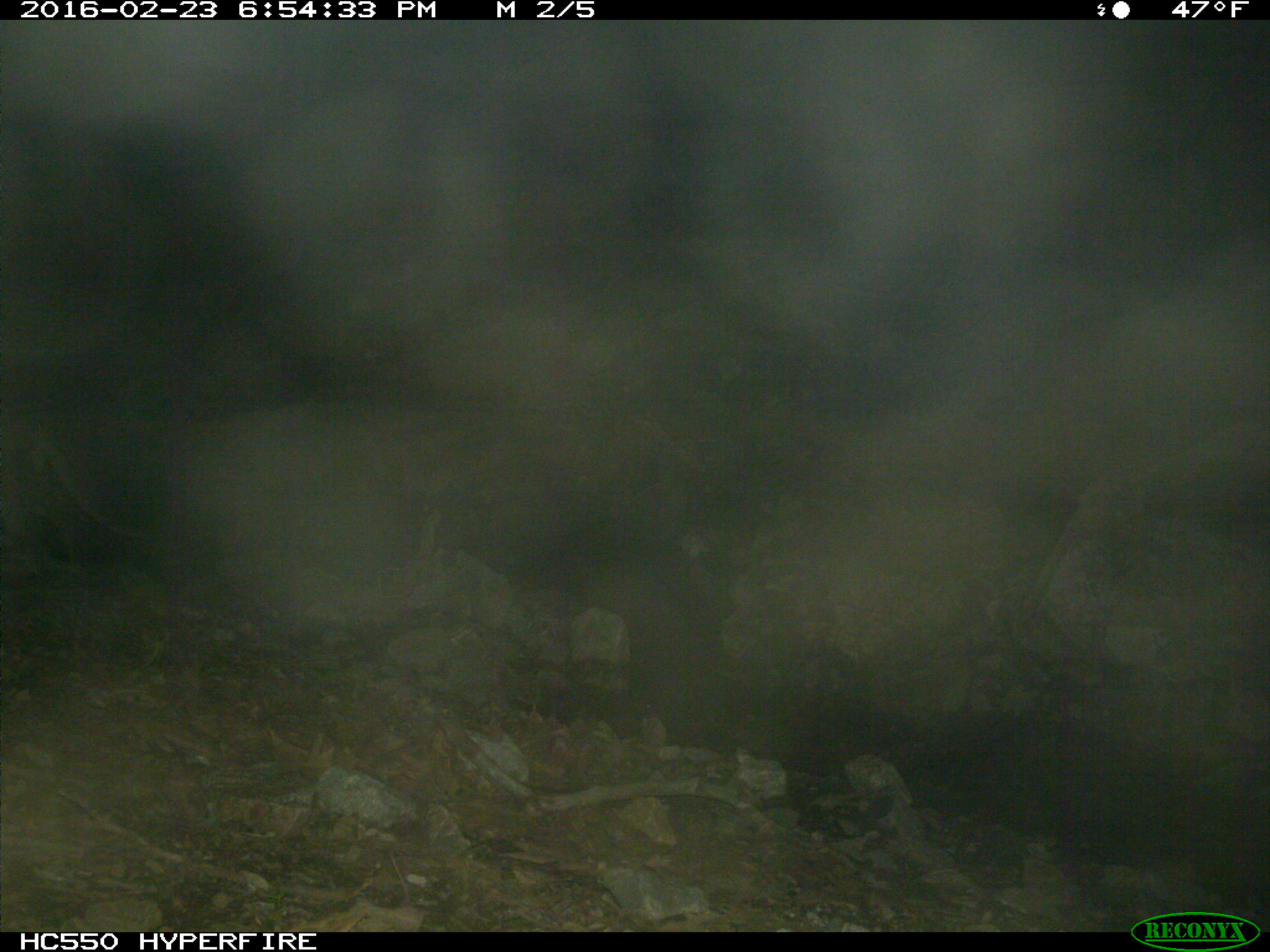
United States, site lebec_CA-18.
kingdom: Animalia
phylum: Chordata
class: Mammalia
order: Carnivora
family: Felidae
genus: Puma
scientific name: Puma concolor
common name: mountain lion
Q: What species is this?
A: Puma concolor (mountain lion).